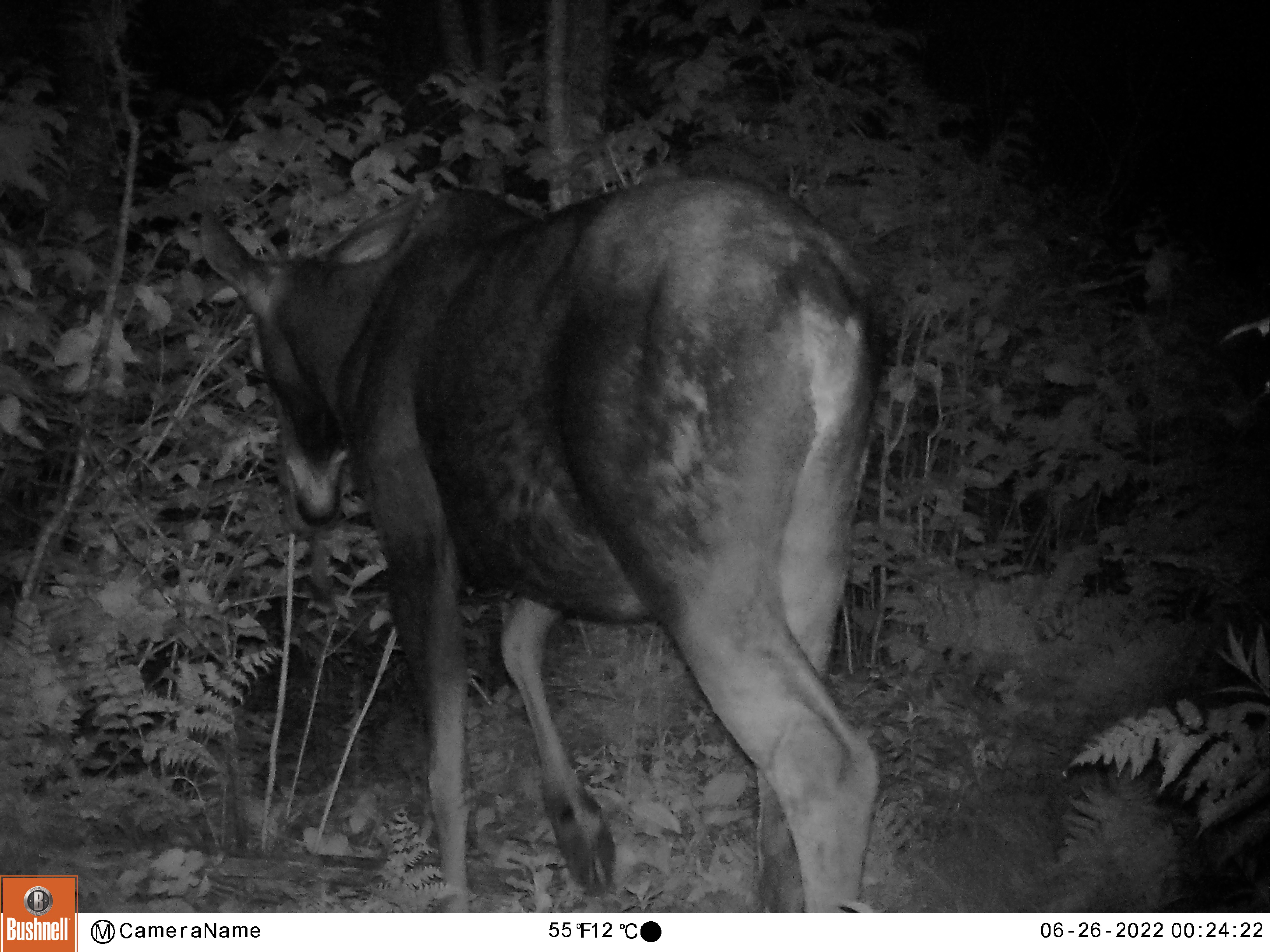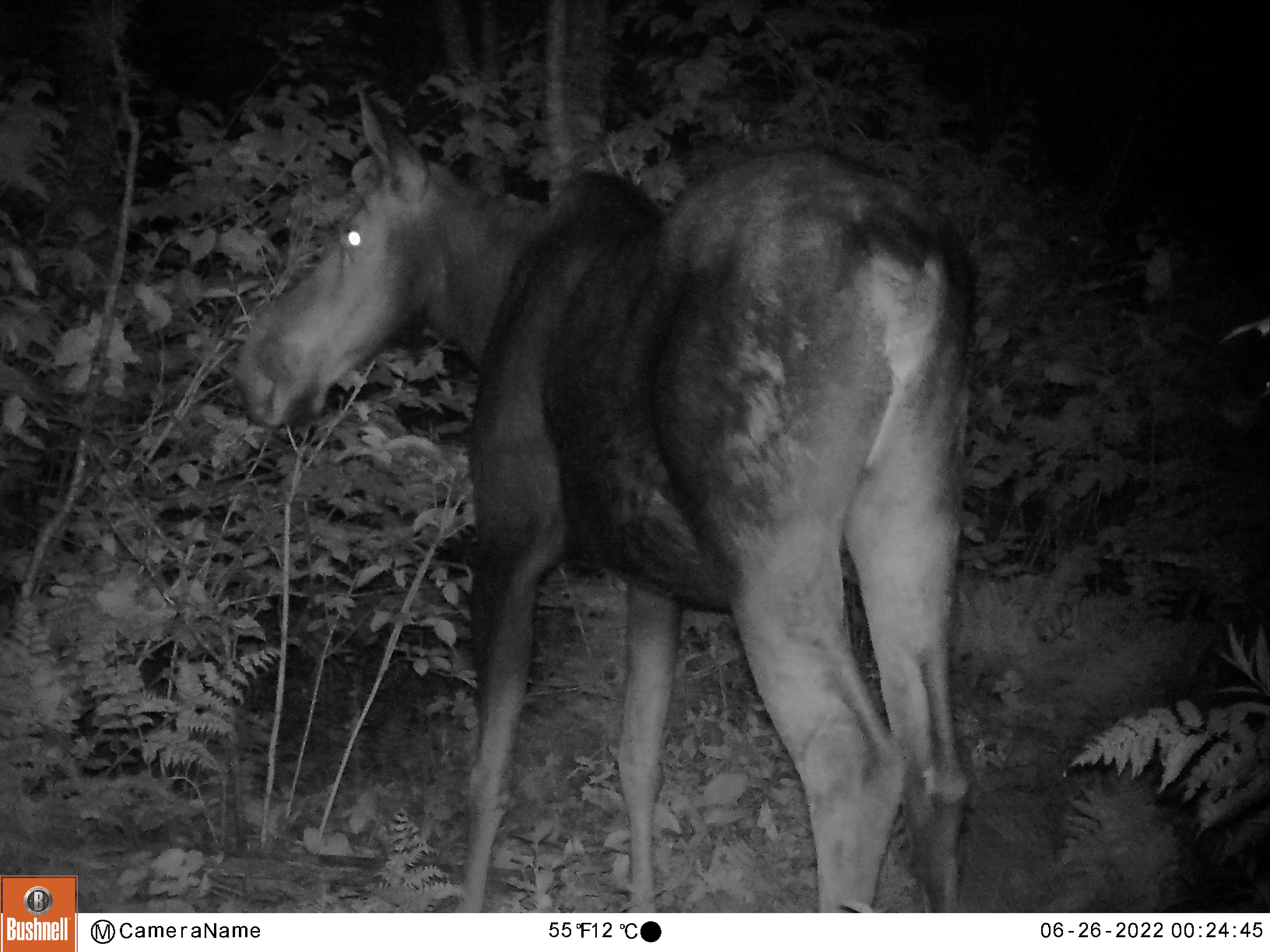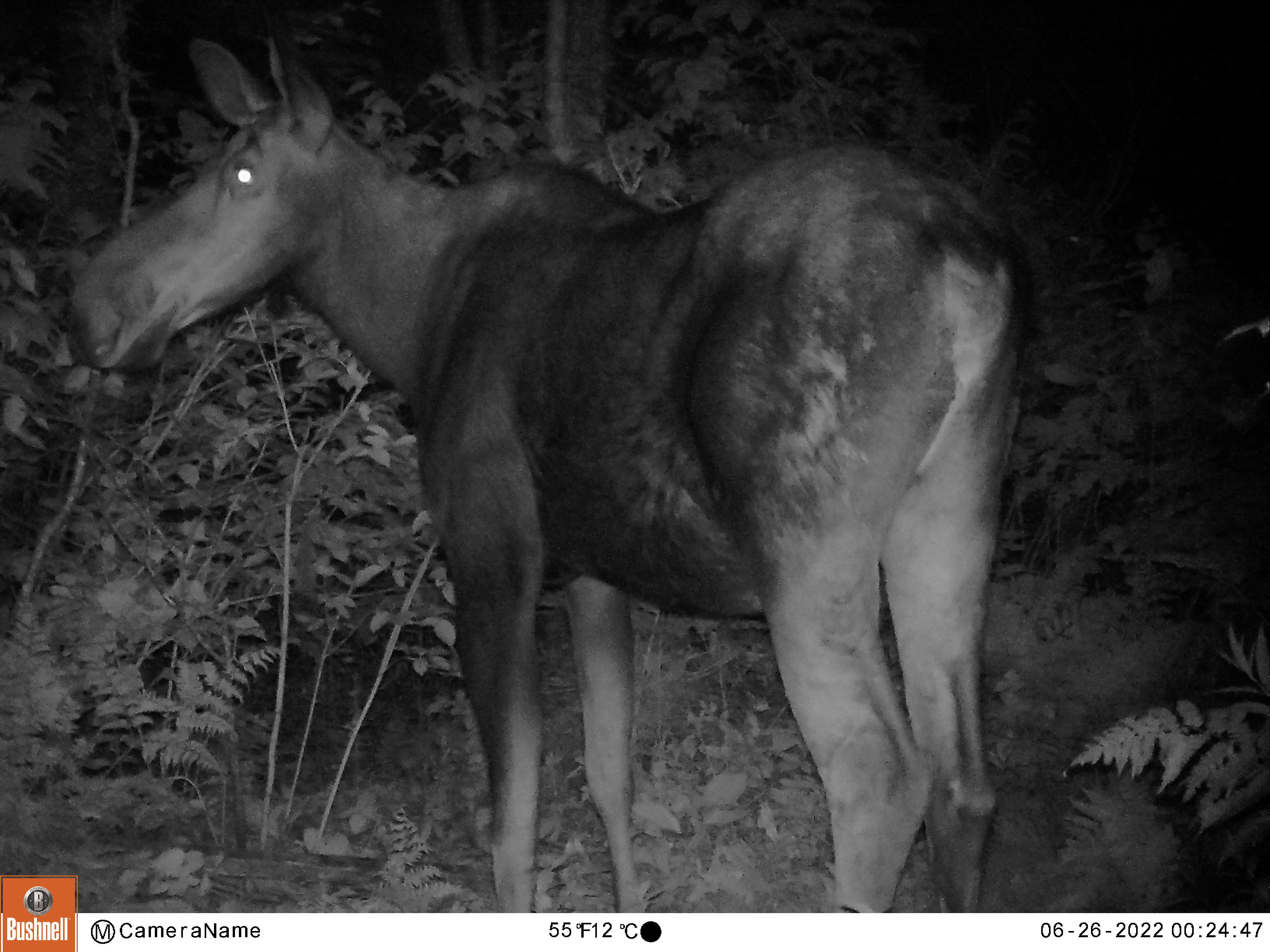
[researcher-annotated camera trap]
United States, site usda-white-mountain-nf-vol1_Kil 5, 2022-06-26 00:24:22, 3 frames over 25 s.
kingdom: Animalia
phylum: Chordata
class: Mammalia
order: Artiodactyla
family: Cervidae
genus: Alces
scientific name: Alces alces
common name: moose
Moose (Alces alces).